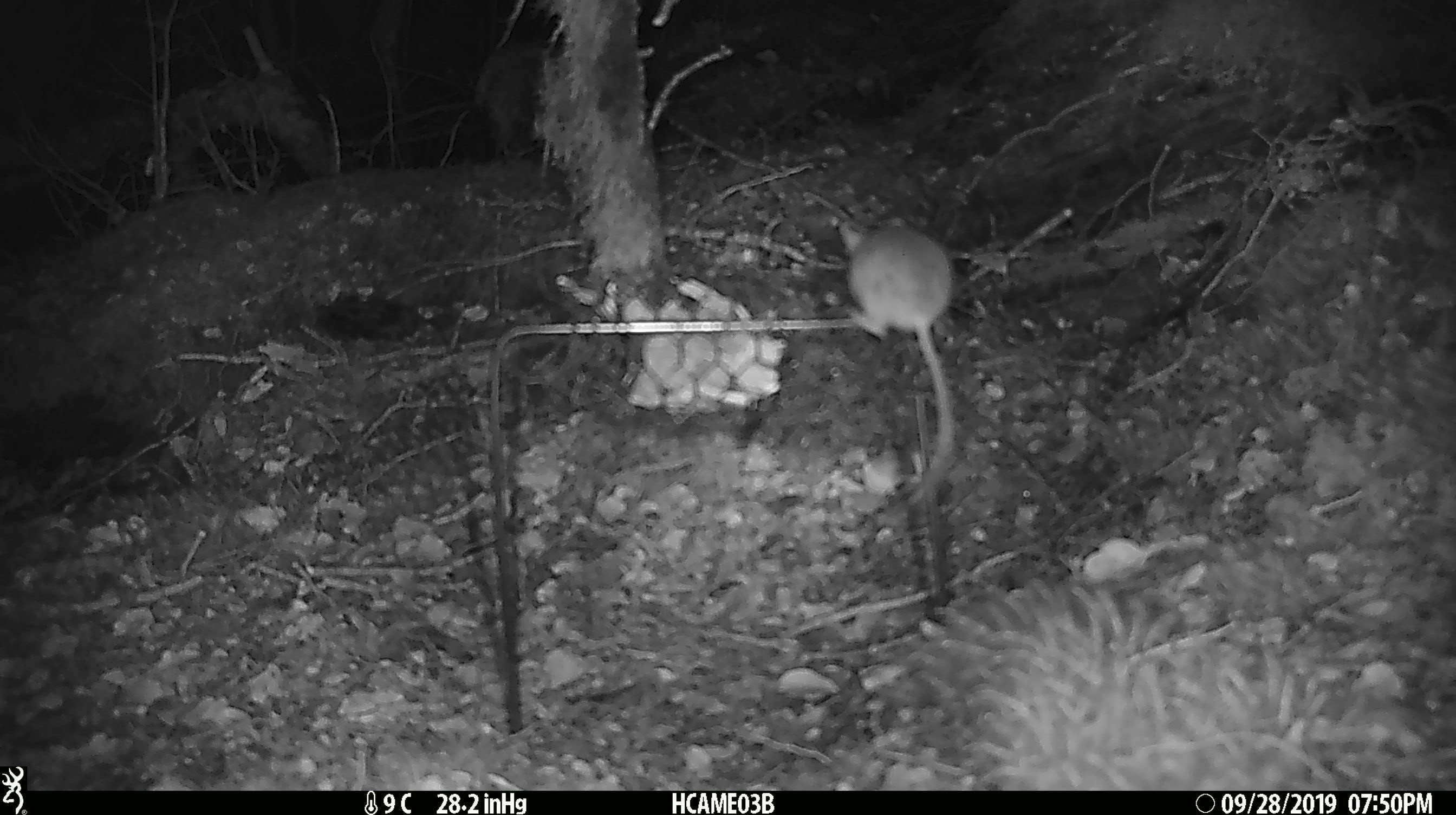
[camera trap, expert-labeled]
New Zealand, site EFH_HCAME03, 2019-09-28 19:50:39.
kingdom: Animalia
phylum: Chordata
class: Mammalia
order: Rodentia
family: Muridae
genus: Mus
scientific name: Mus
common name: mouse